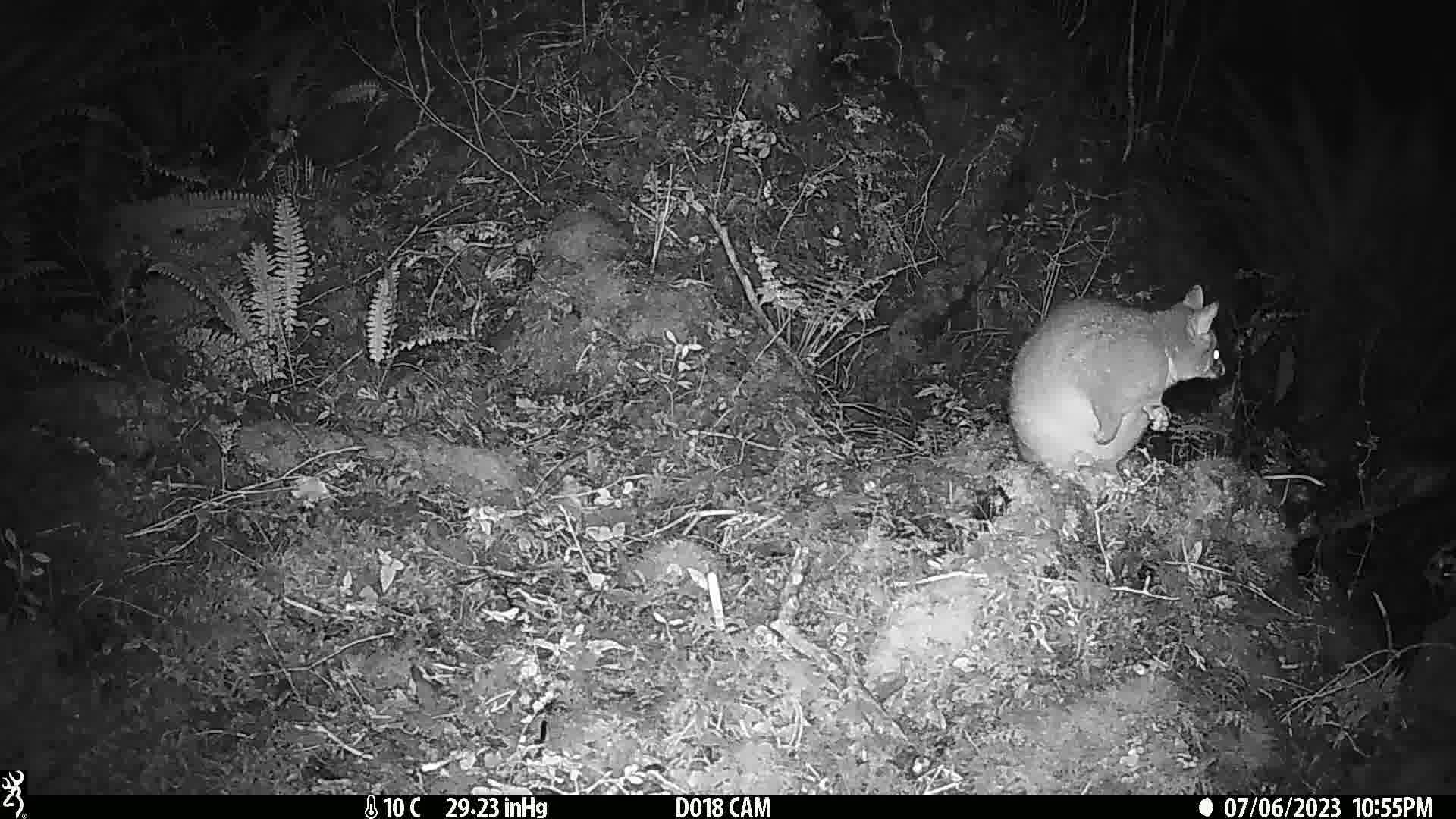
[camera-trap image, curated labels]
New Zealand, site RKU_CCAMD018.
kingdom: Animalia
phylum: Chordata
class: Mammalia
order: Diprotodontia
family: Phalangeridae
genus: Trichosurus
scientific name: Trichosurus vulpecula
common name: common brushtail possum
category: possum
Possum (common brushtail possum) (Trichosurus vulpecula).